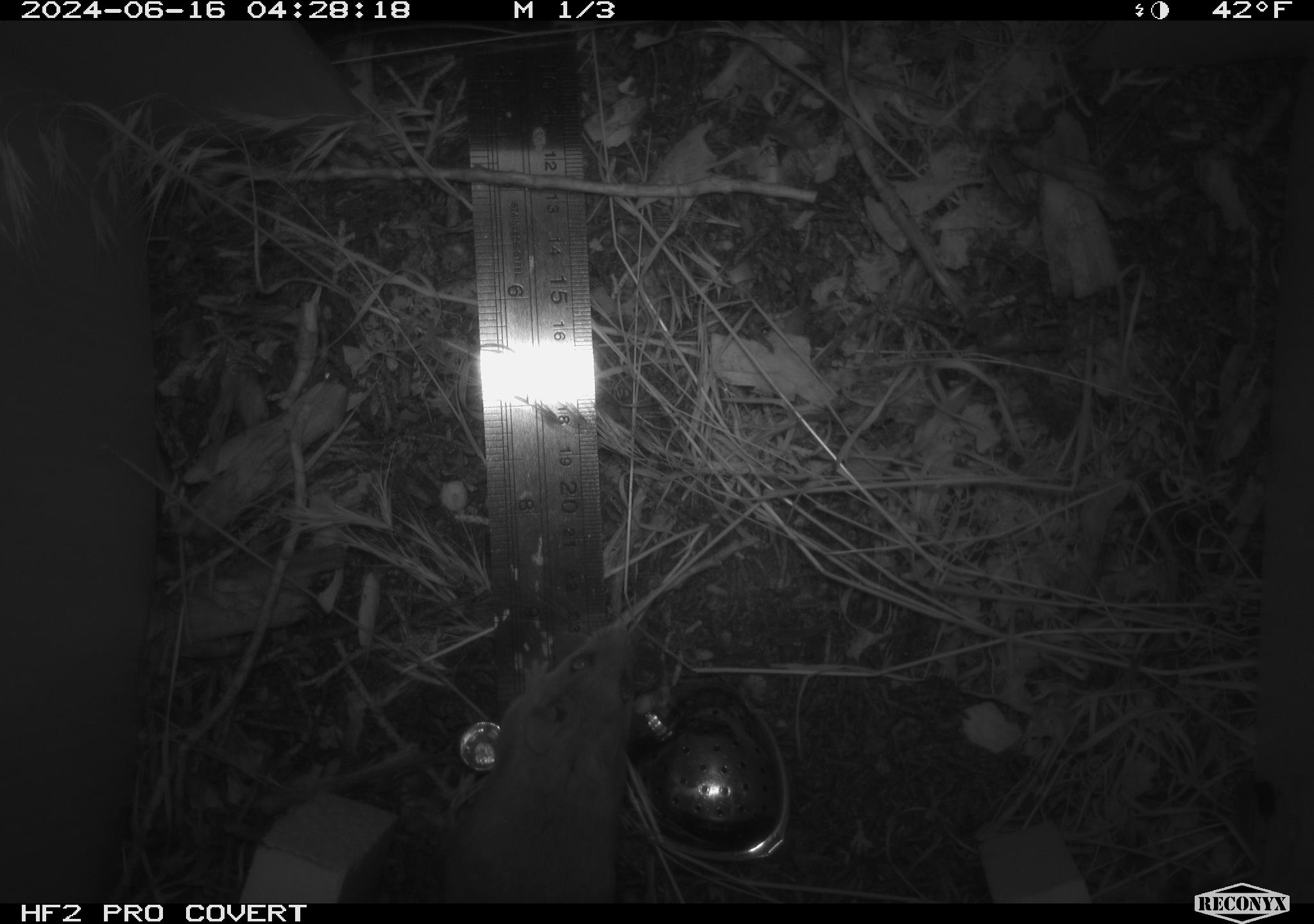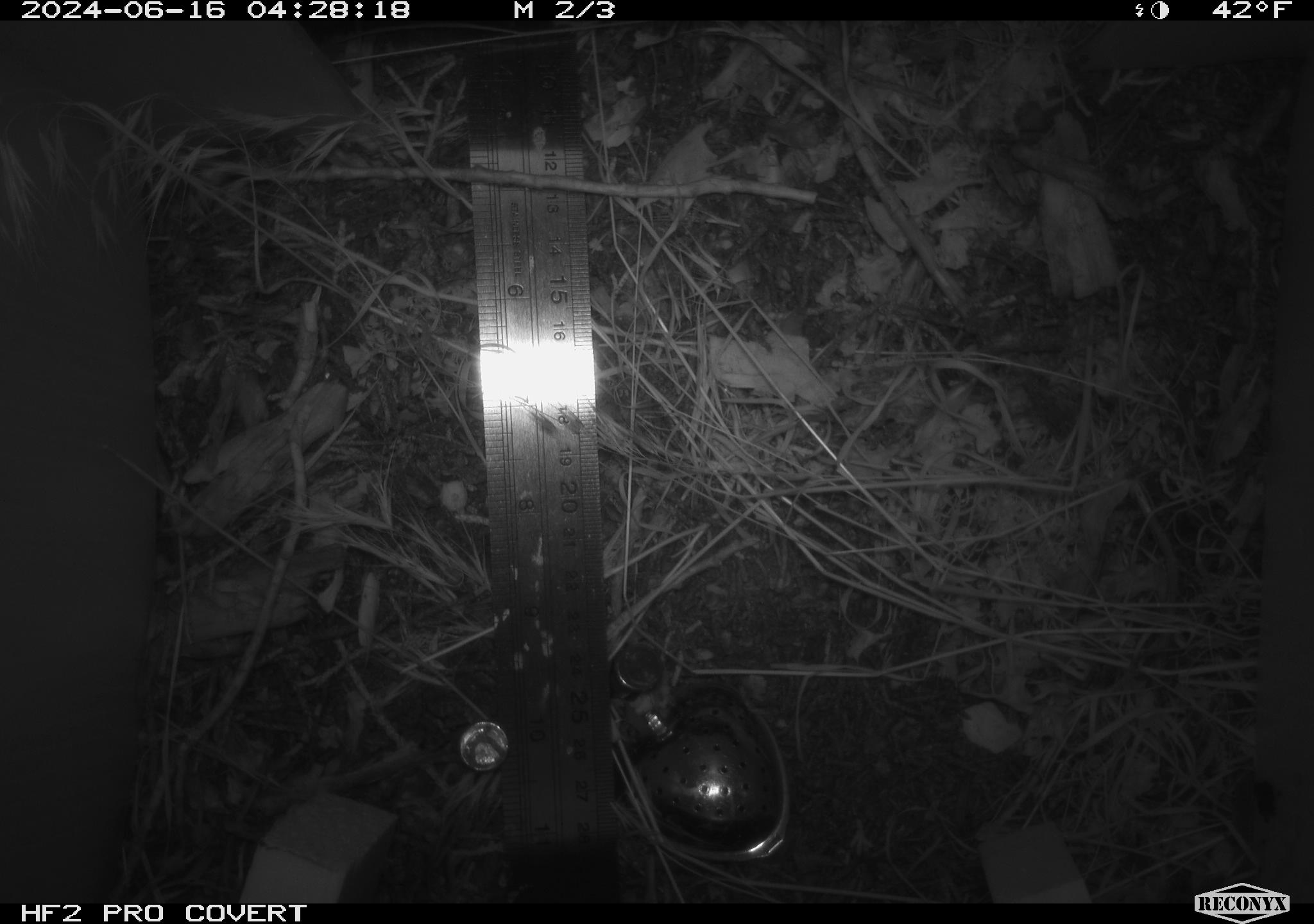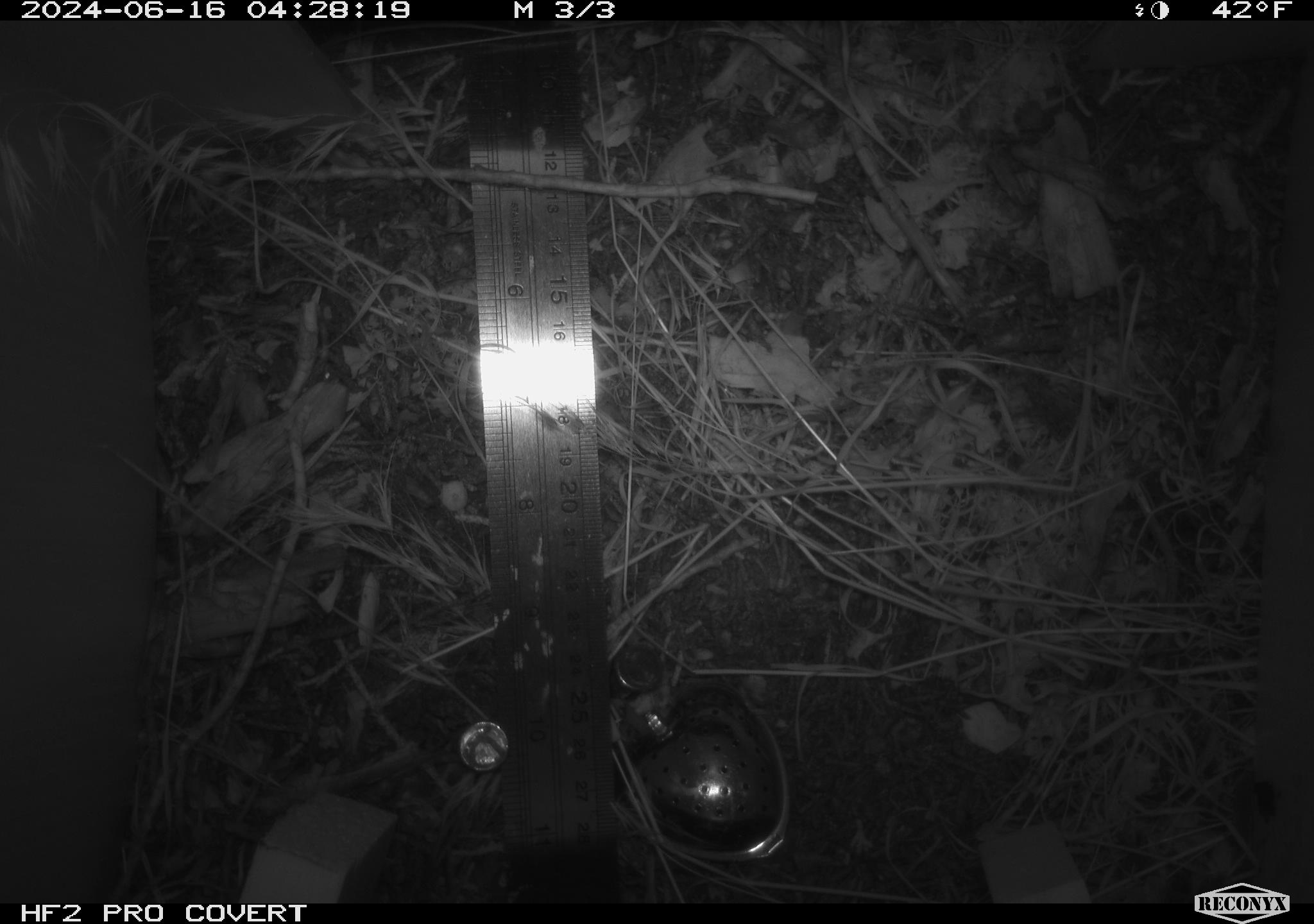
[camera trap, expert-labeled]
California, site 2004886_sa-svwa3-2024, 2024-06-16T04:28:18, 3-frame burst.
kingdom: Animalia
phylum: Chordata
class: Mammalia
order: Rodentia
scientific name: Rodentia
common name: mouse species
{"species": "mouse species (Rodentia)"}